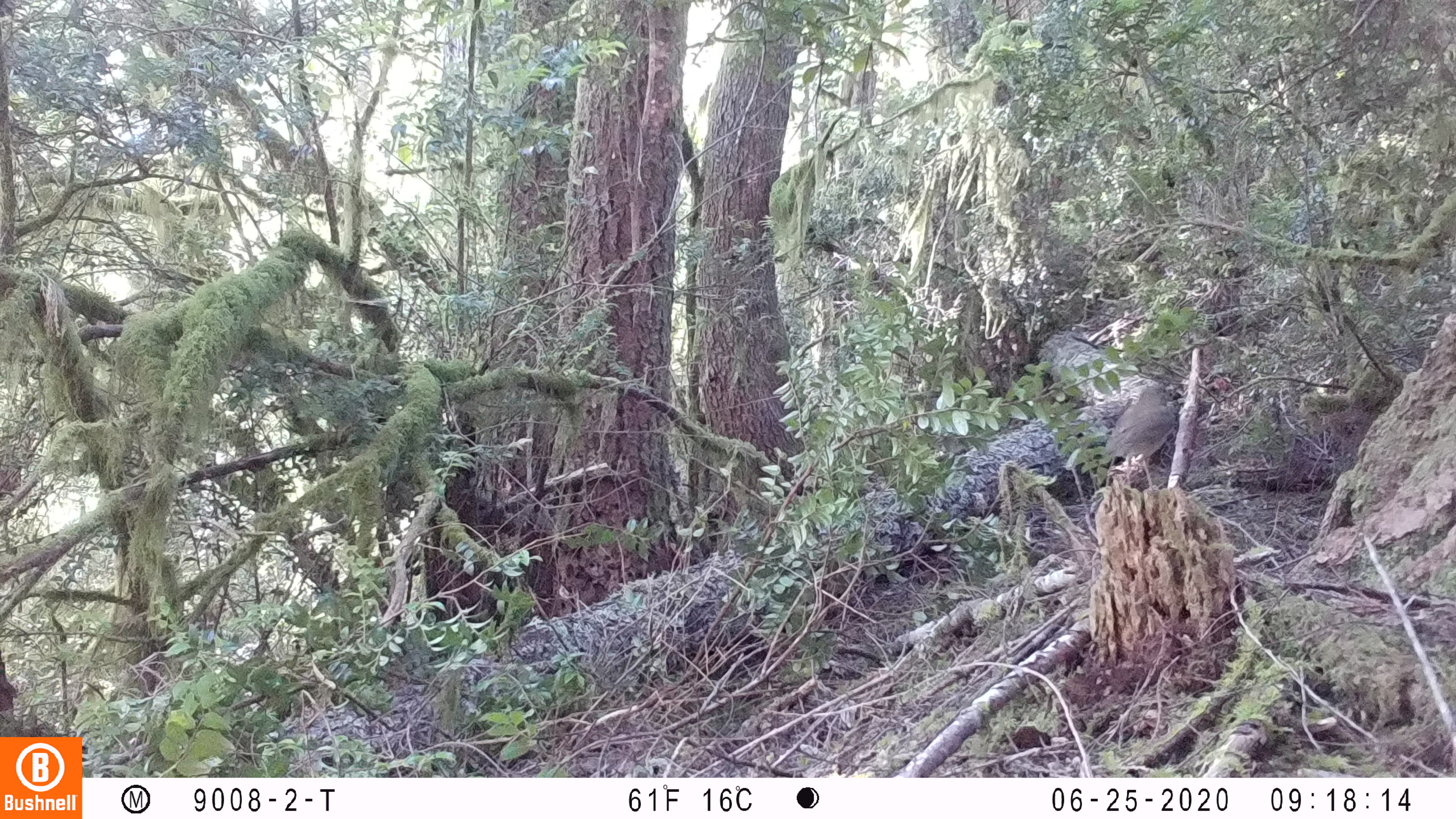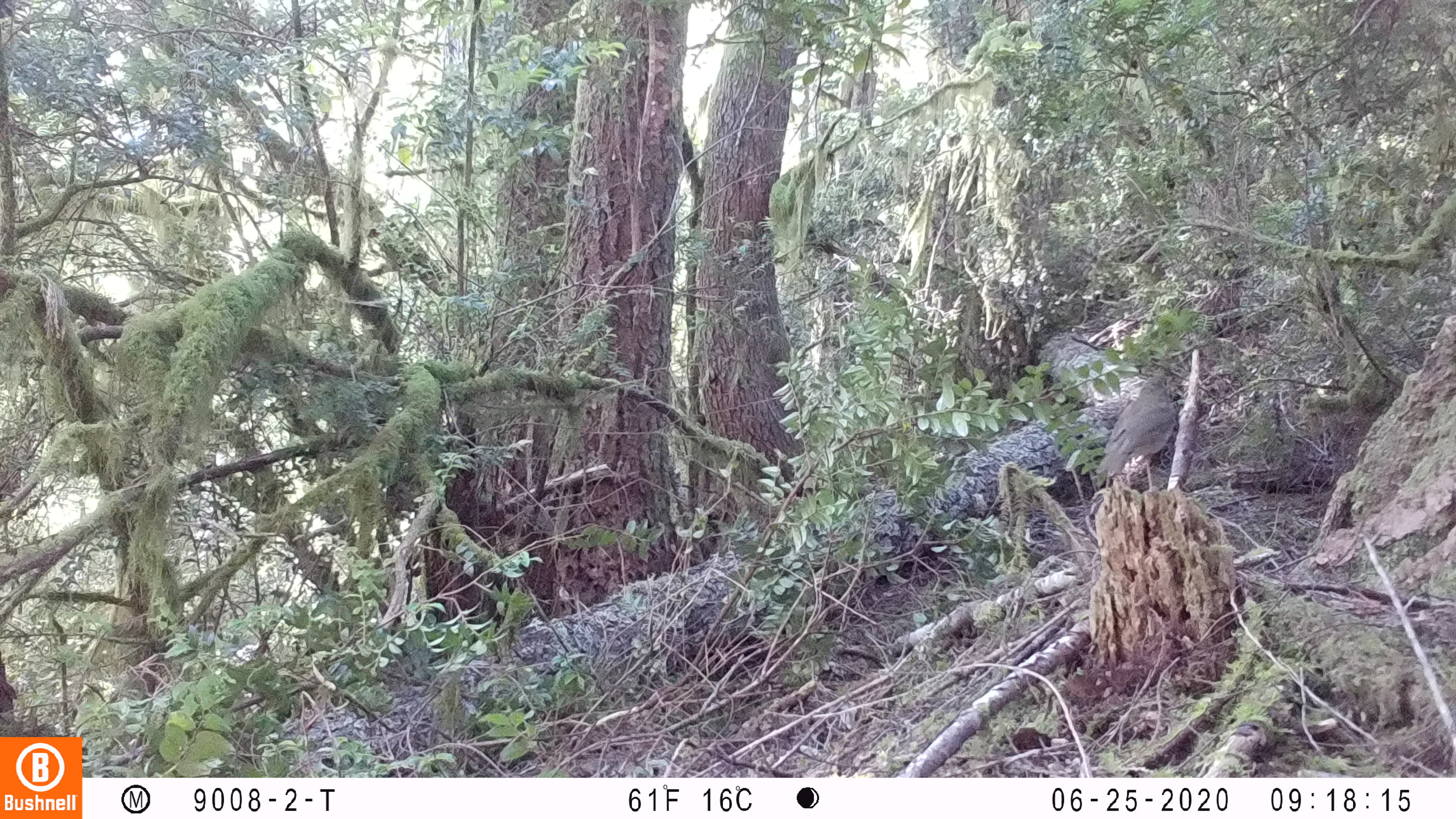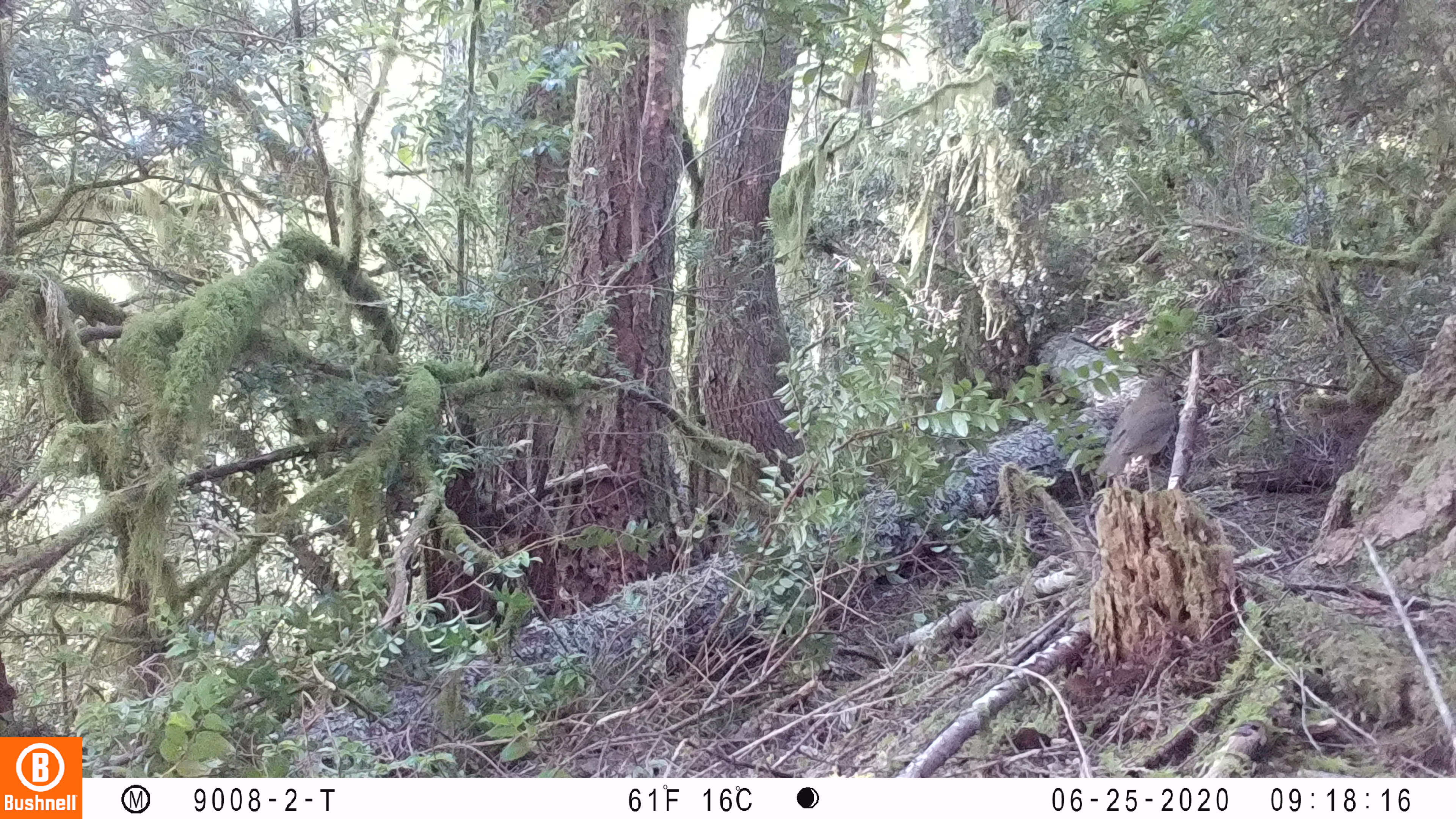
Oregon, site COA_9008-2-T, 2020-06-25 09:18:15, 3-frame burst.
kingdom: Animalia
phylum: Chordata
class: Aves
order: Passeriformes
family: Turdidae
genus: Catharus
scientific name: Catharus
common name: brown thrushes and nightingale-thrushes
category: catharus species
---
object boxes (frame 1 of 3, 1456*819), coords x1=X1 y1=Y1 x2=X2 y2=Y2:
catharus species: x1=1096 y1=372 x2=1196 y2=509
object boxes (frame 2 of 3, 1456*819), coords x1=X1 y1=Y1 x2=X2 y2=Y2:
catharus species: x1=1078 y1=367 x2=1195 y2=507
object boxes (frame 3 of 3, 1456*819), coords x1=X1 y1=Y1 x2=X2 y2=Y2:
catharus species: x1=1082 y1=361 x2=1202 y2=505